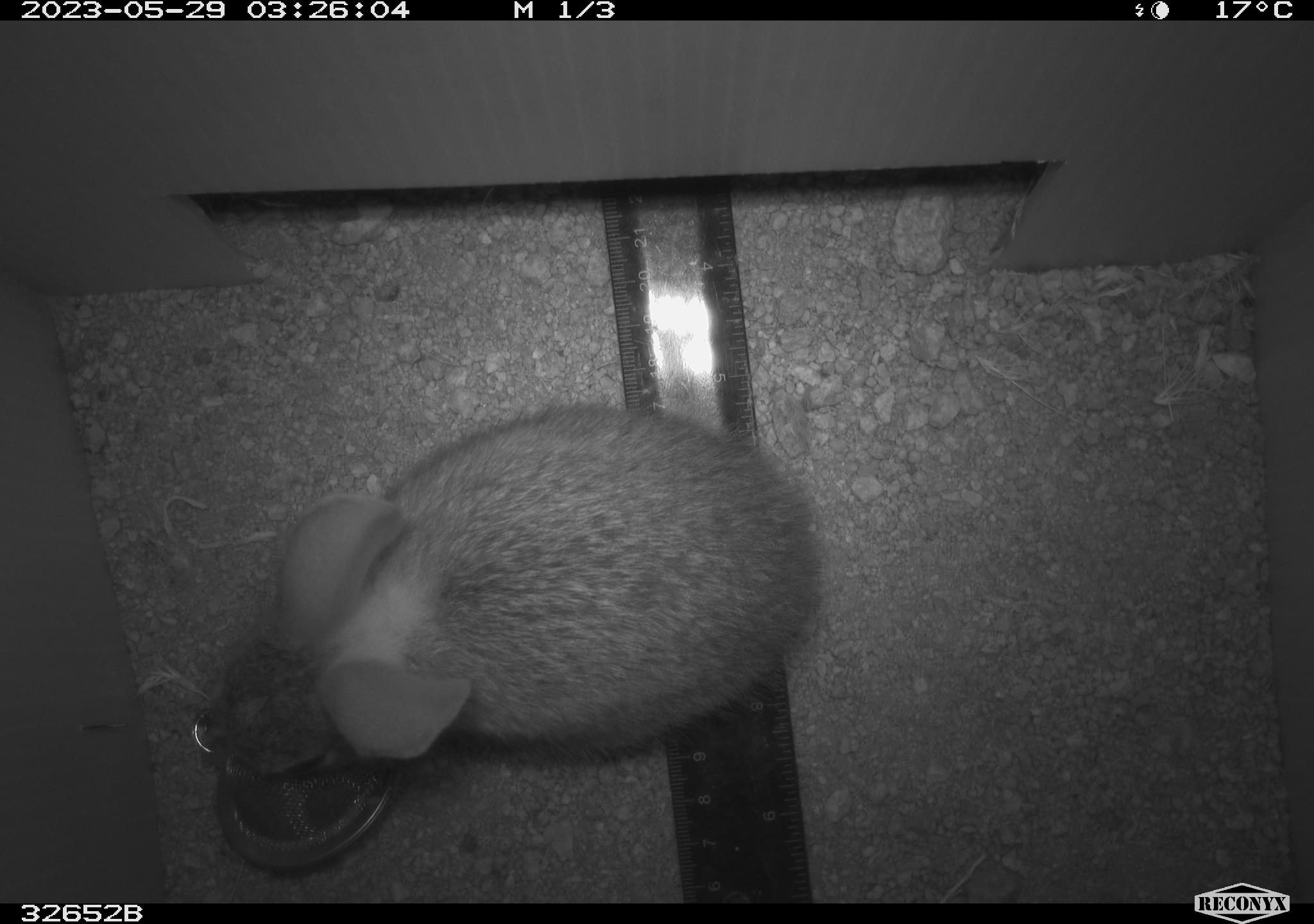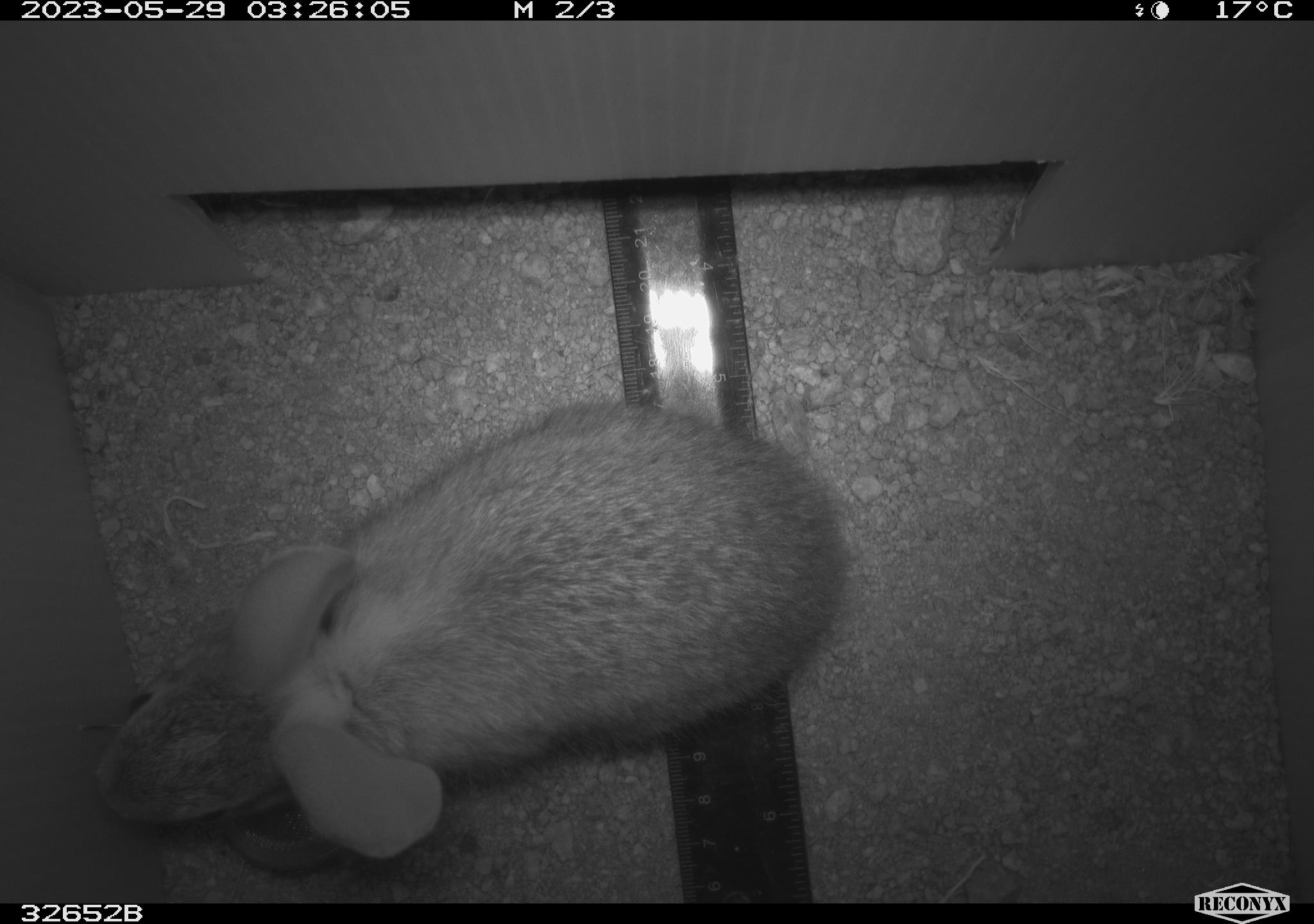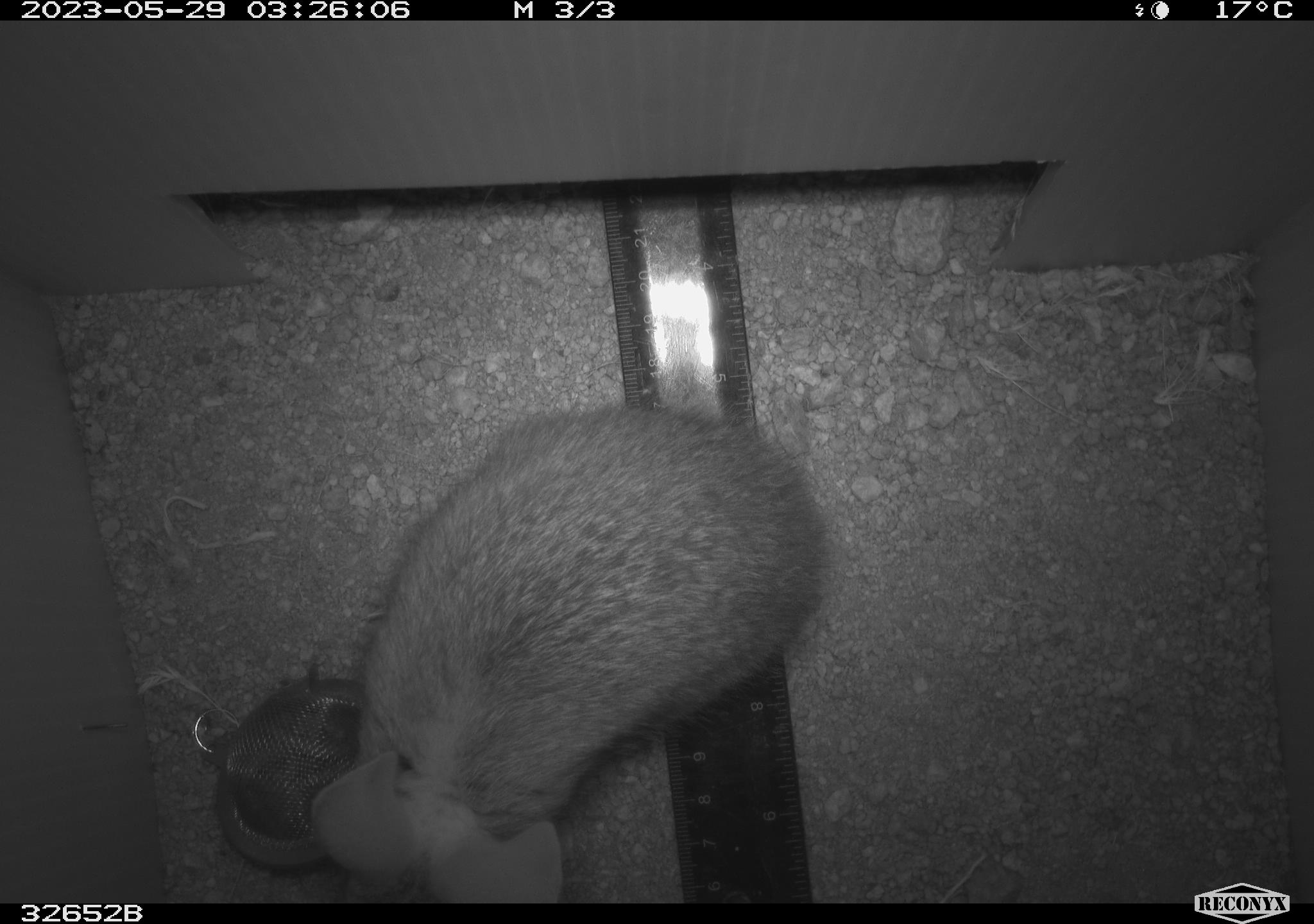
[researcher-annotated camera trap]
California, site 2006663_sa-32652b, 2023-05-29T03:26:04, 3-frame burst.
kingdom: Animalia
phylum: Chordata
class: Mammalia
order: Lagomorpha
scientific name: Lagomorpha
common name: hares, rabbits, and pikas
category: lagomorpha order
Lagomorpha order (hares, rabbits, and pikas) (Lagomorpha).